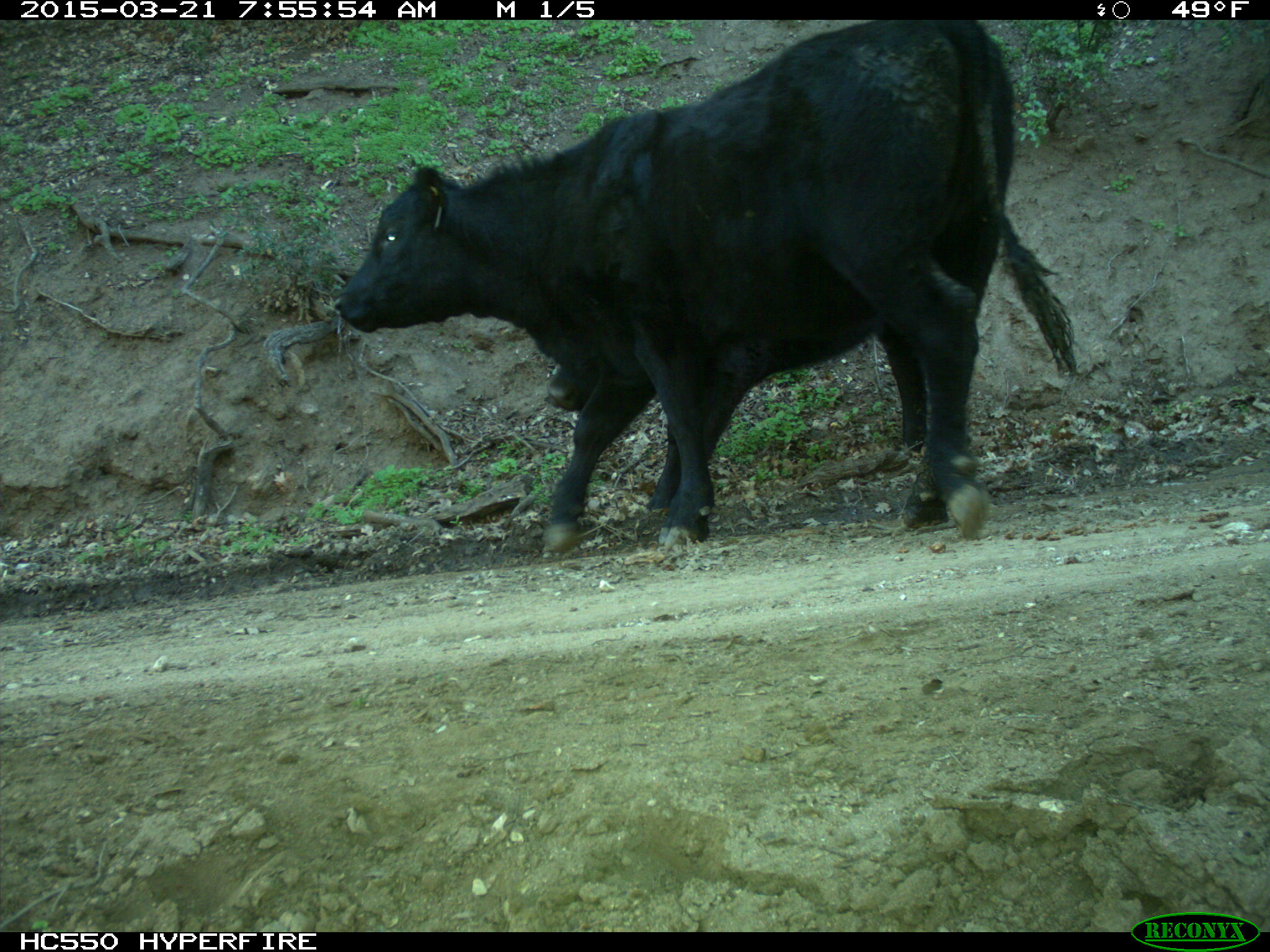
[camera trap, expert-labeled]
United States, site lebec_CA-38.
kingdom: Animalia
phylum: Chordata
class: Mammalia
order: Artiodactyla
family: Bovidae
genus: Bos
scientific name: Bos taurus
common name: domestic cow